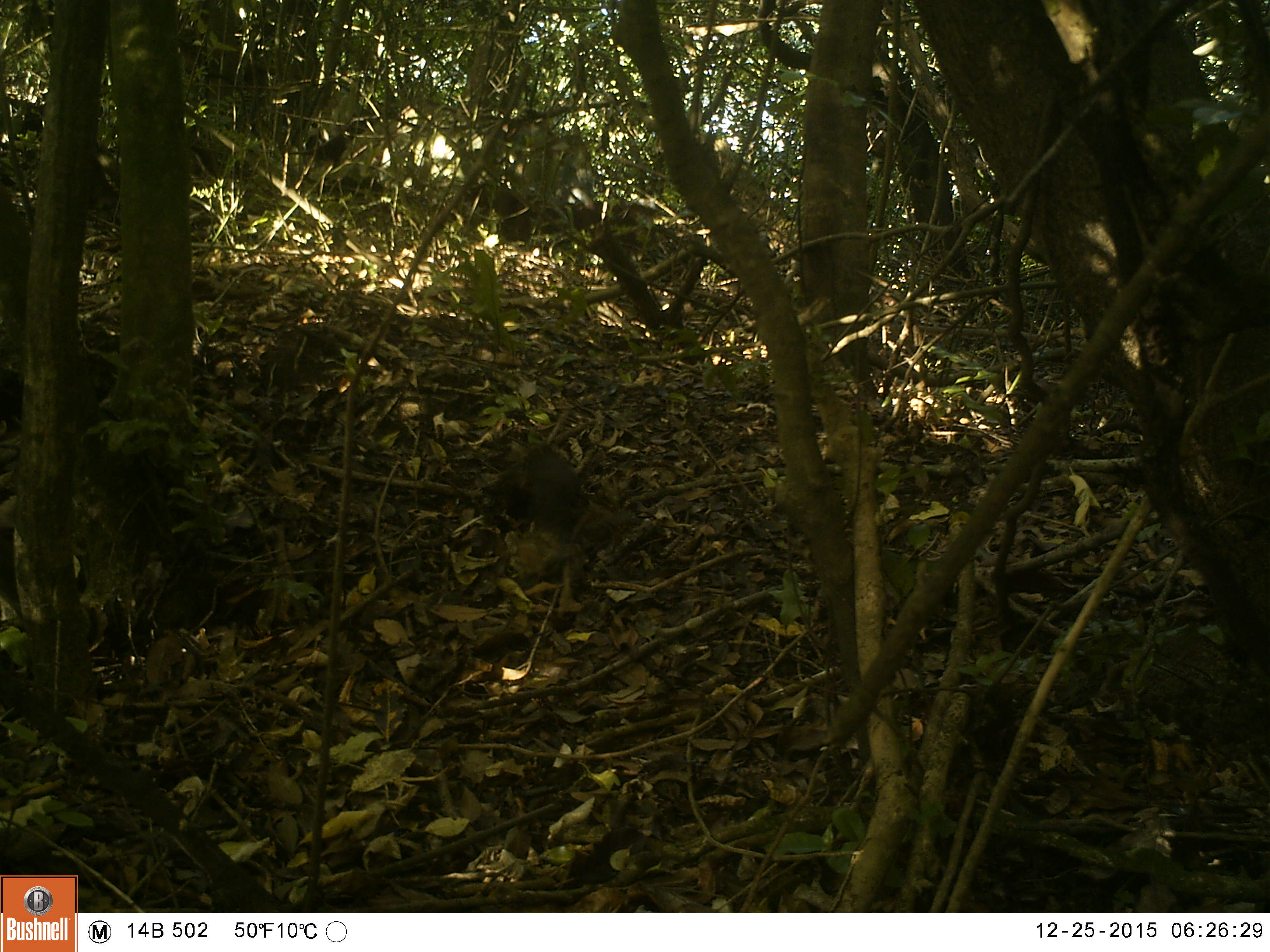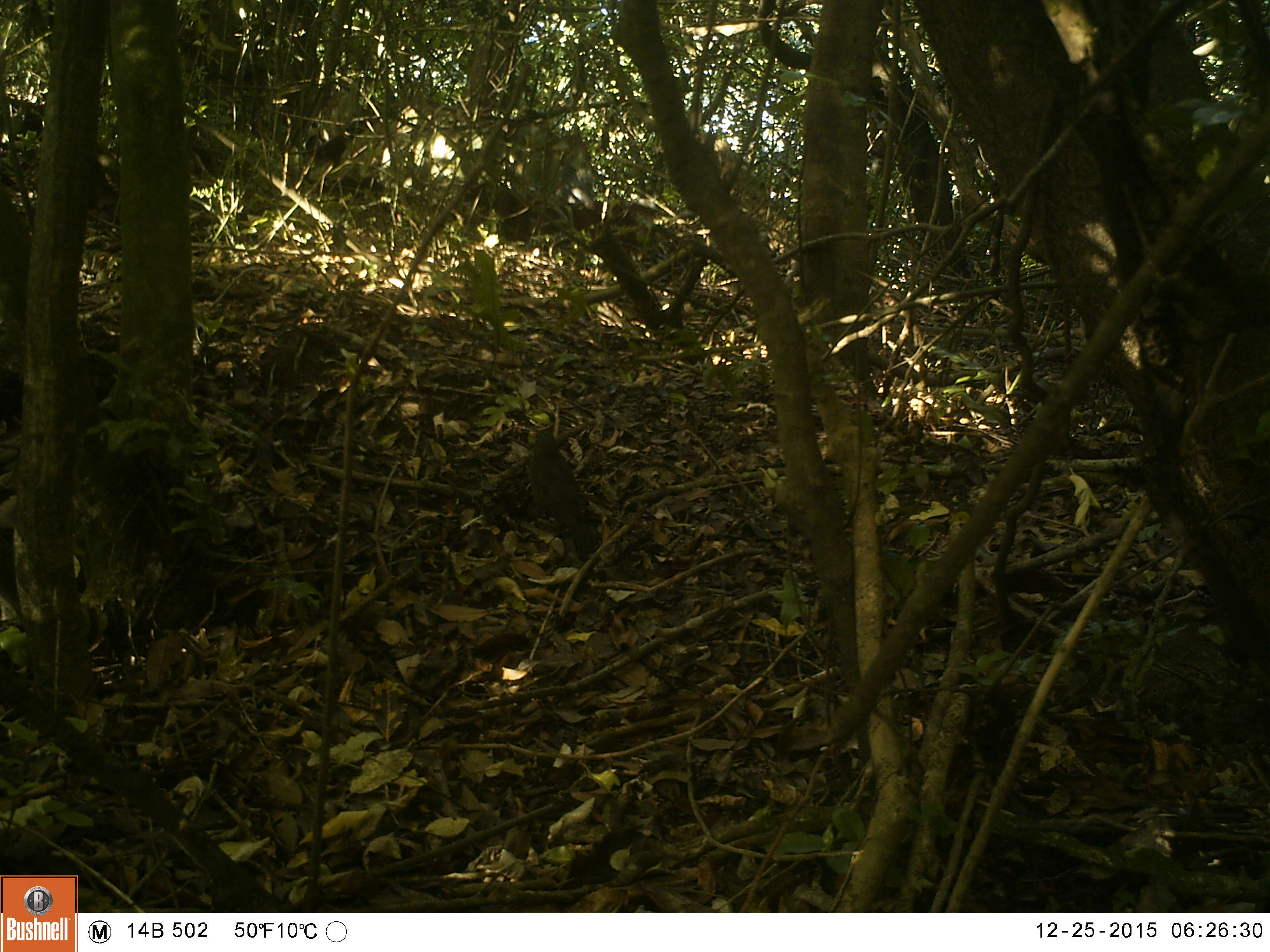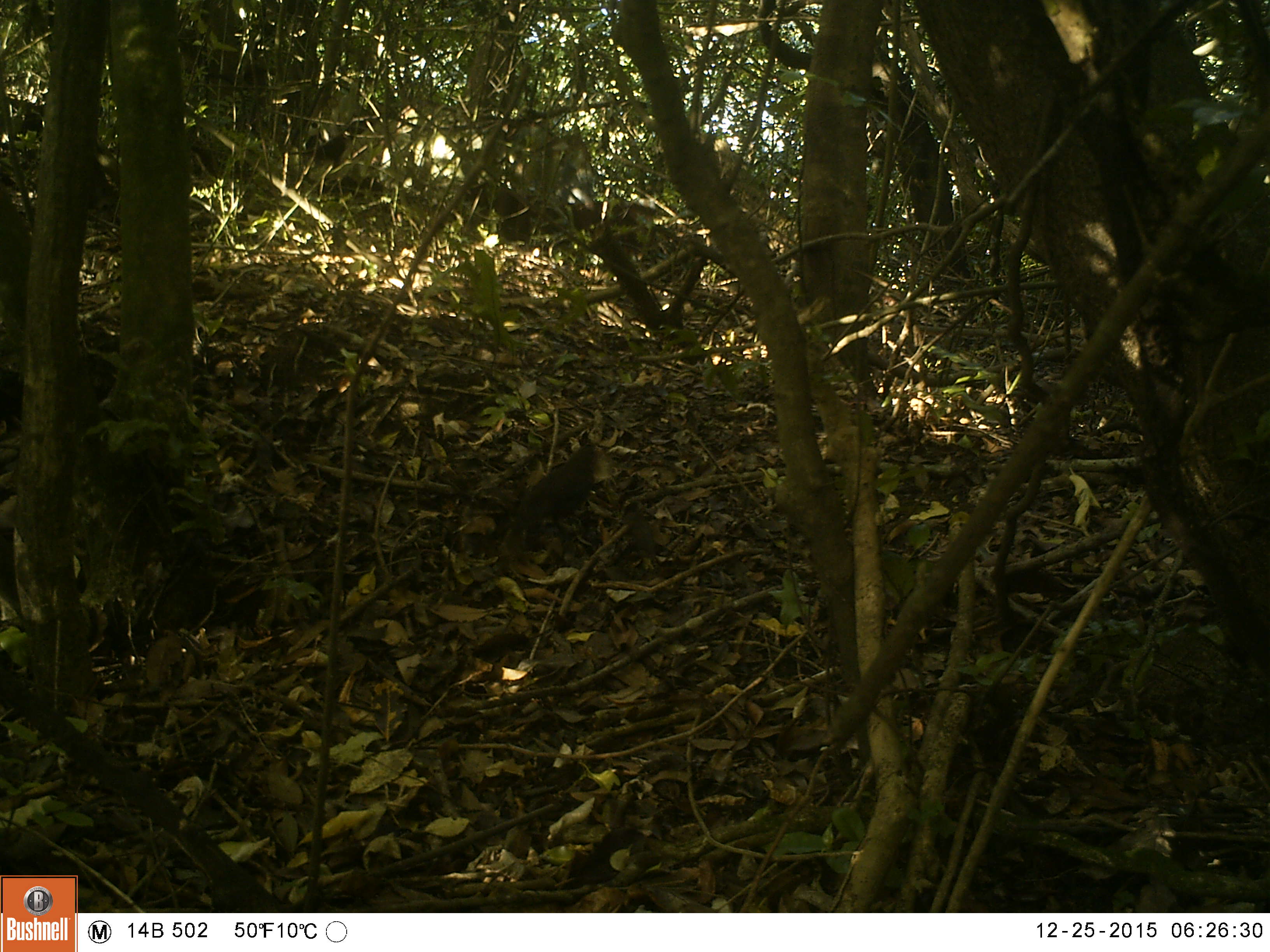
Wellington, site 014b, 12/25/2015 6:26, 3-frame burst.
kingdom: Animalia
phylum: Chordata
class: Aves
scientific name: Aves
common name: bird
Bird (Aves).